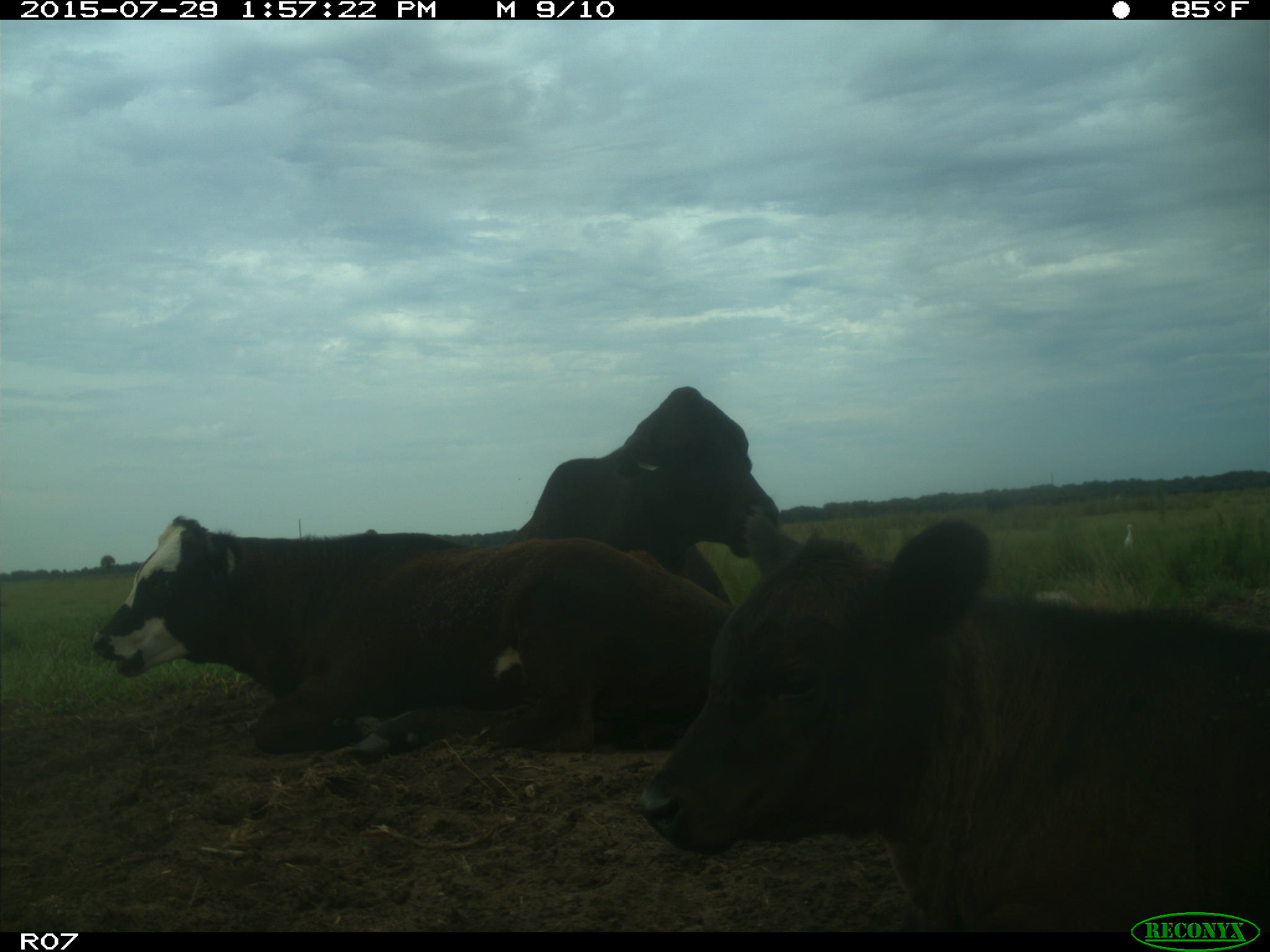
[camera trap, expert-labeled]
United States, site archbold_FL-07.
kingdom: Animalia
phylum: Chordata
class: Mammalia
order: Artiodactyla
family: Bovidae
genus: Bos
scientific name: Bos taurus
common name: domestic cow